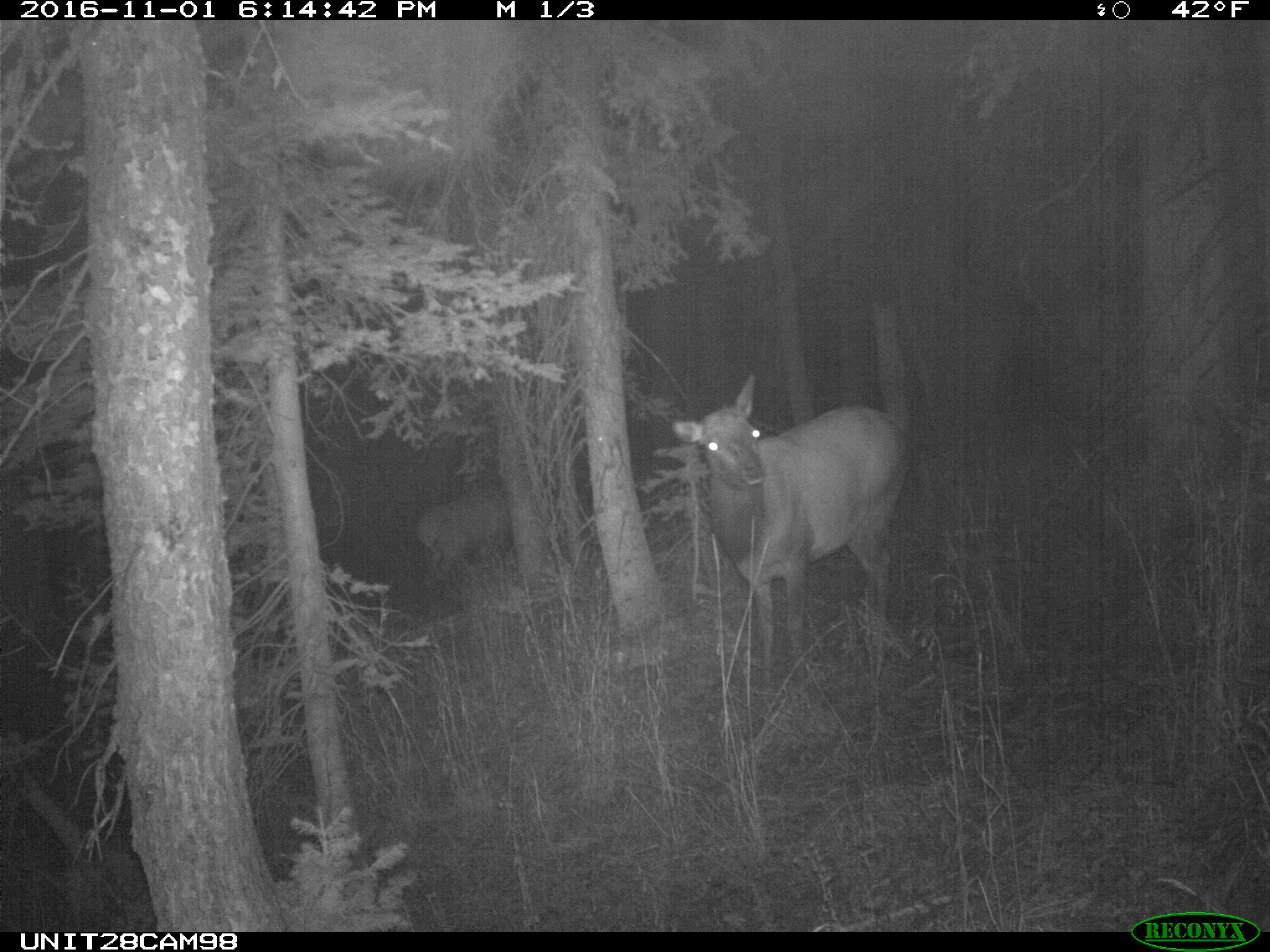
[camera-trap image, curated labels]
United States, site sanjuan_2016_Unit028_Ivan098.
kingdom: Animalia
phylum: Chordata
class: Mammalia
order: Artiodactyla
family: Cervidae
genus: Cervus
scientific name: Cervus elaphus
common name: red deer